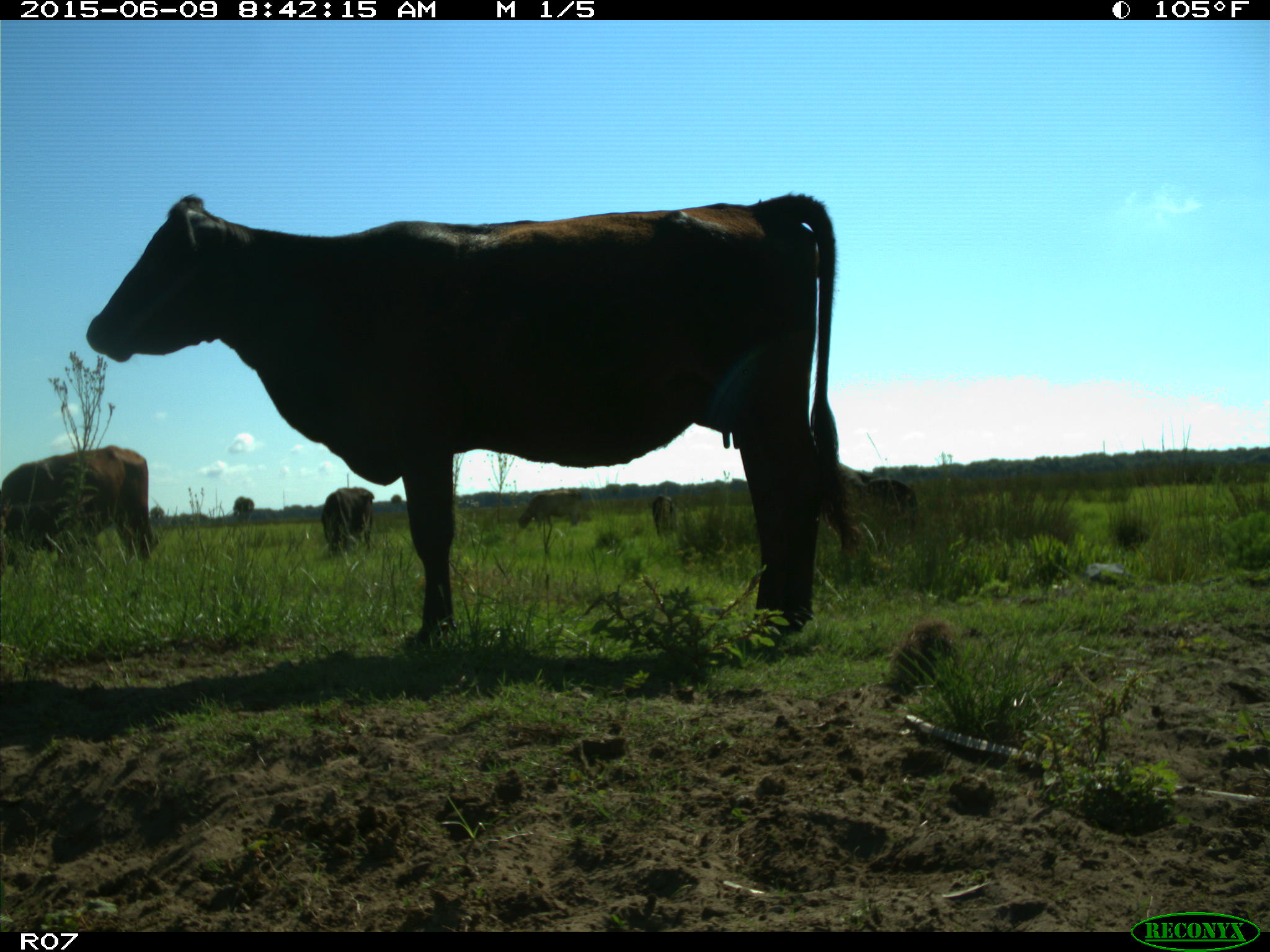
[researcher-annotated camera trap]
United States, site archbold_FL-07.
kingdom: Animalia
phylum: Chordata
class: Mammalia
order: Artiodactyla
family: Bovidae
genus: Bos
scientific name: Bos taurus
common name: domestic cow